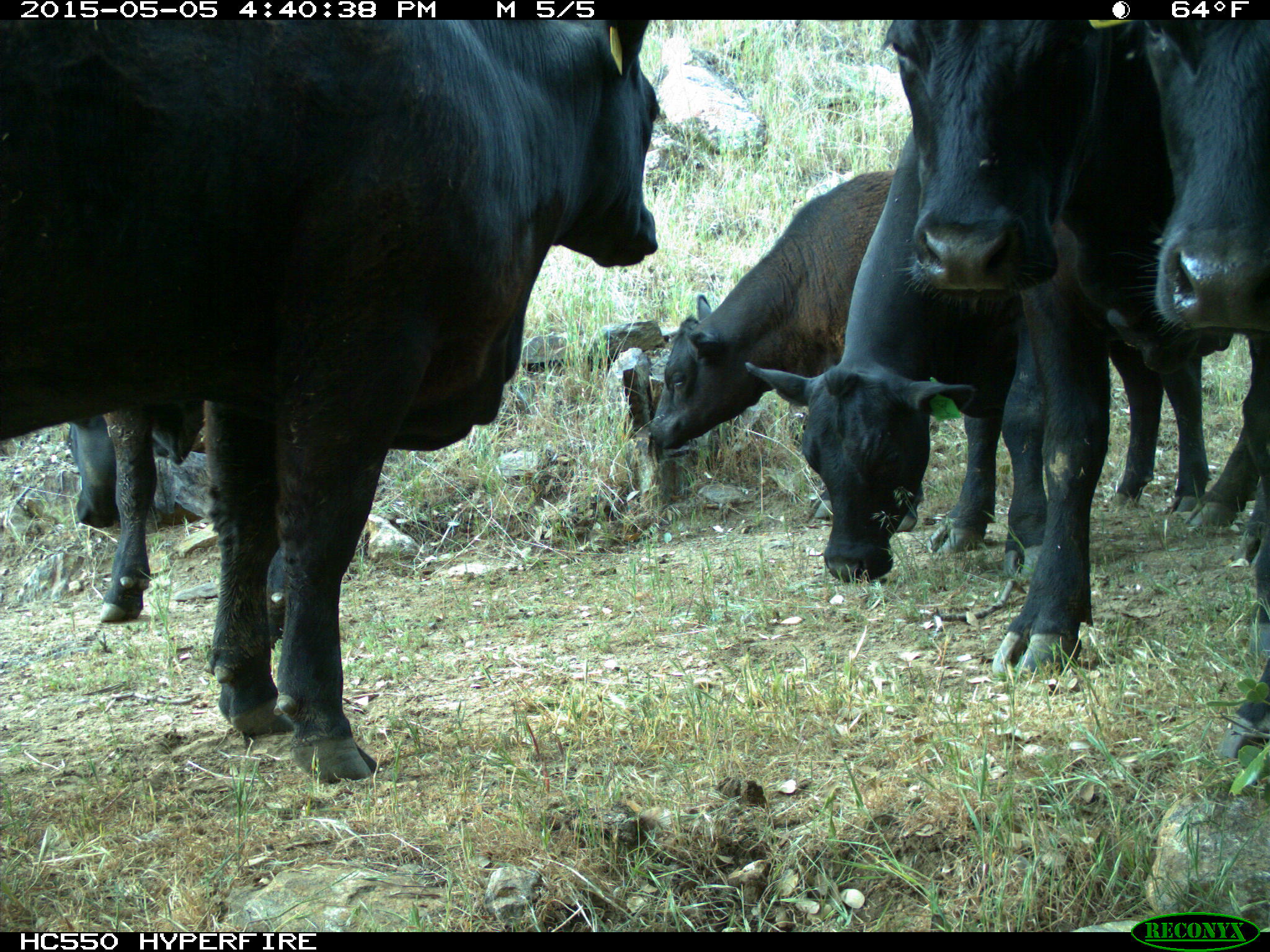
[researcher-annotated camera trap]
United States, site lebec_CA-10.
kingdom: Animalia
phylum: Chordata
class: Mammalia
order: Artiodactyla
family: Bovidae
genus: Bos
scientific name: Bos taurus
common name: domestic cow